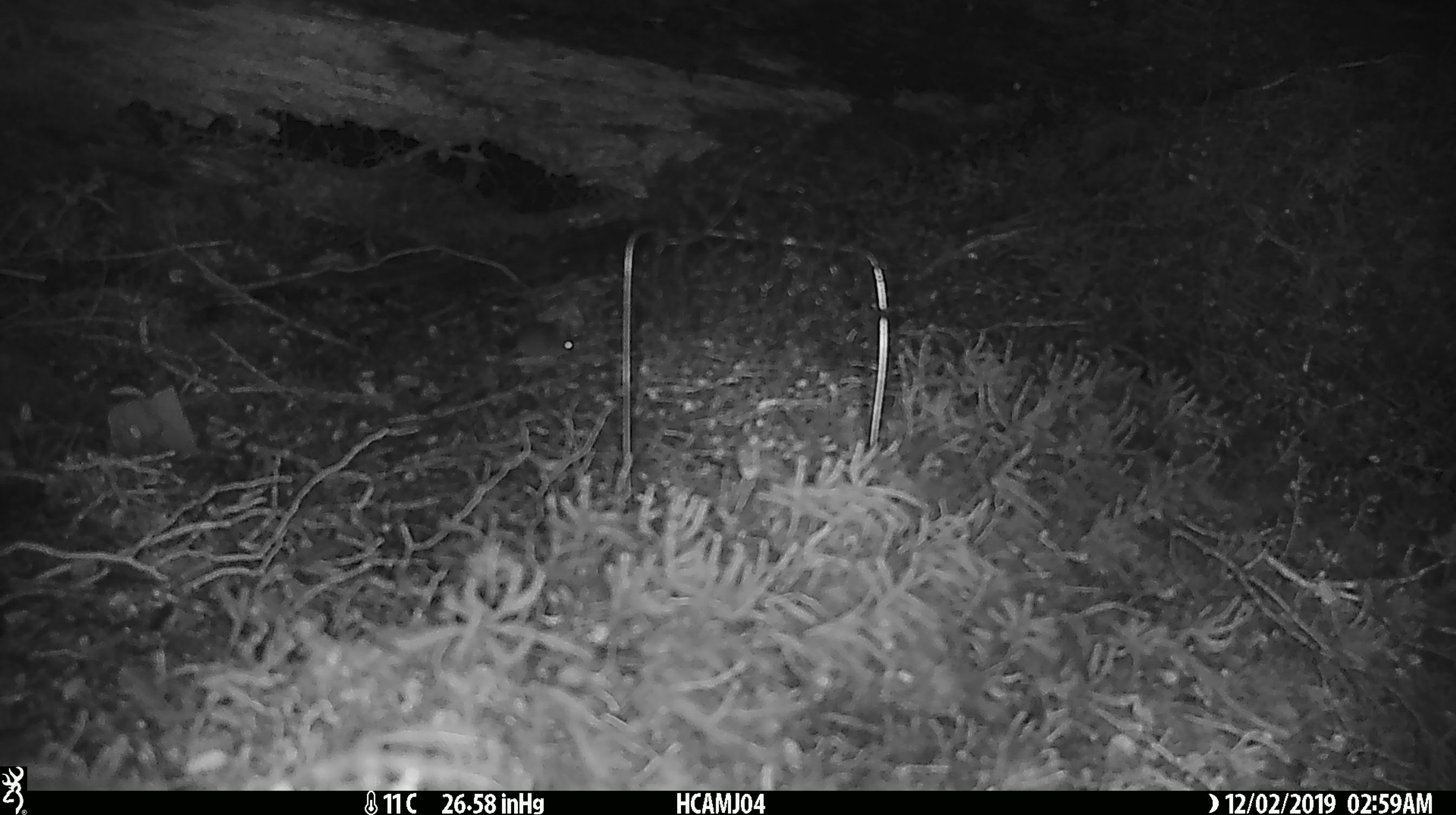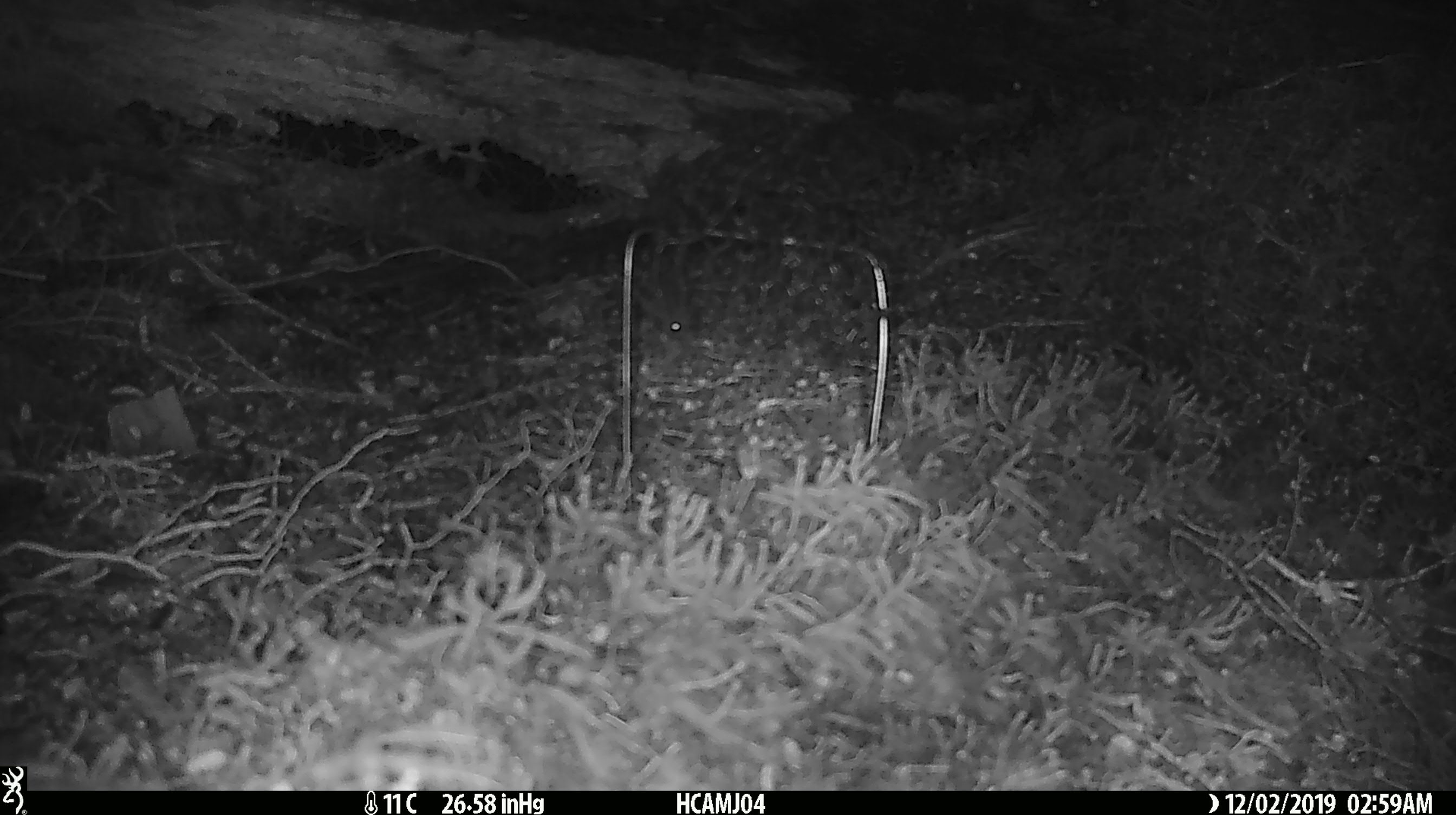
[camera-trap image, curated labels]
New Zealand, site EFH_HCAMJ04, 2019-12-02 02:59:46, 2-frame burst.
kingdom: Animalia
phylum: Chordata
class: Mammalia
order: Rodentia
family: Muridae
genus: Mus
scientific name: Mus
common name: mouse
Mouse (Mus).